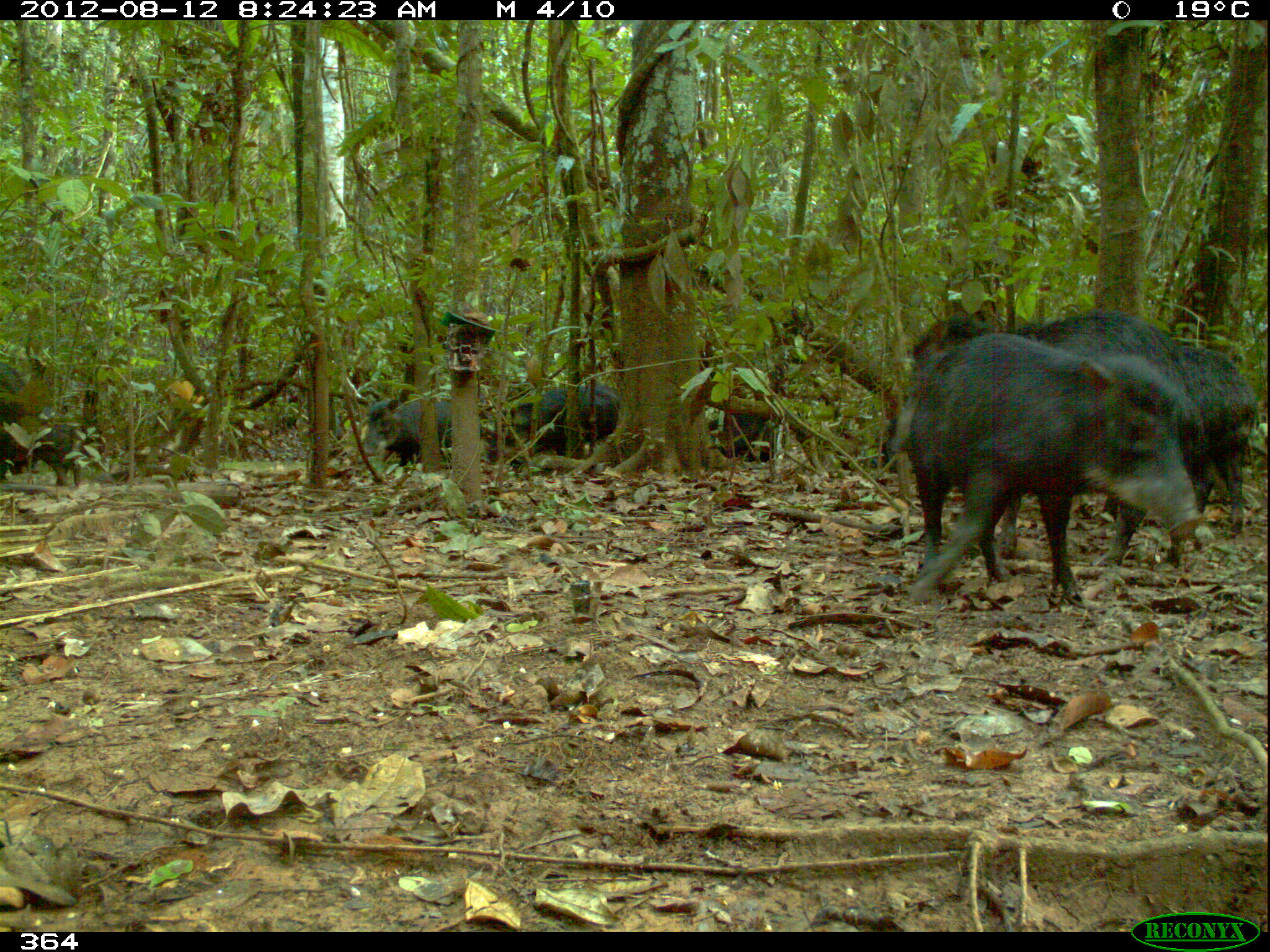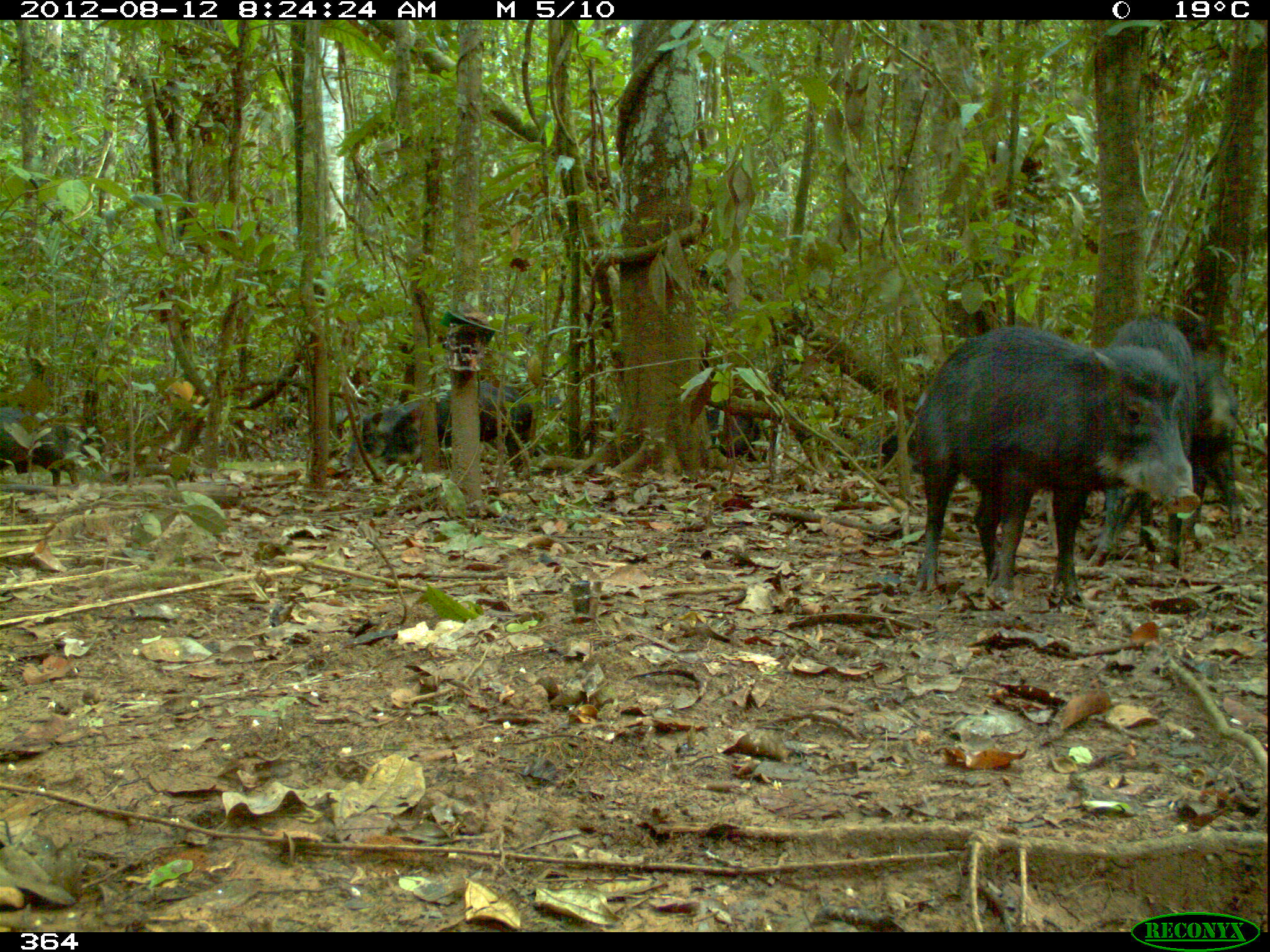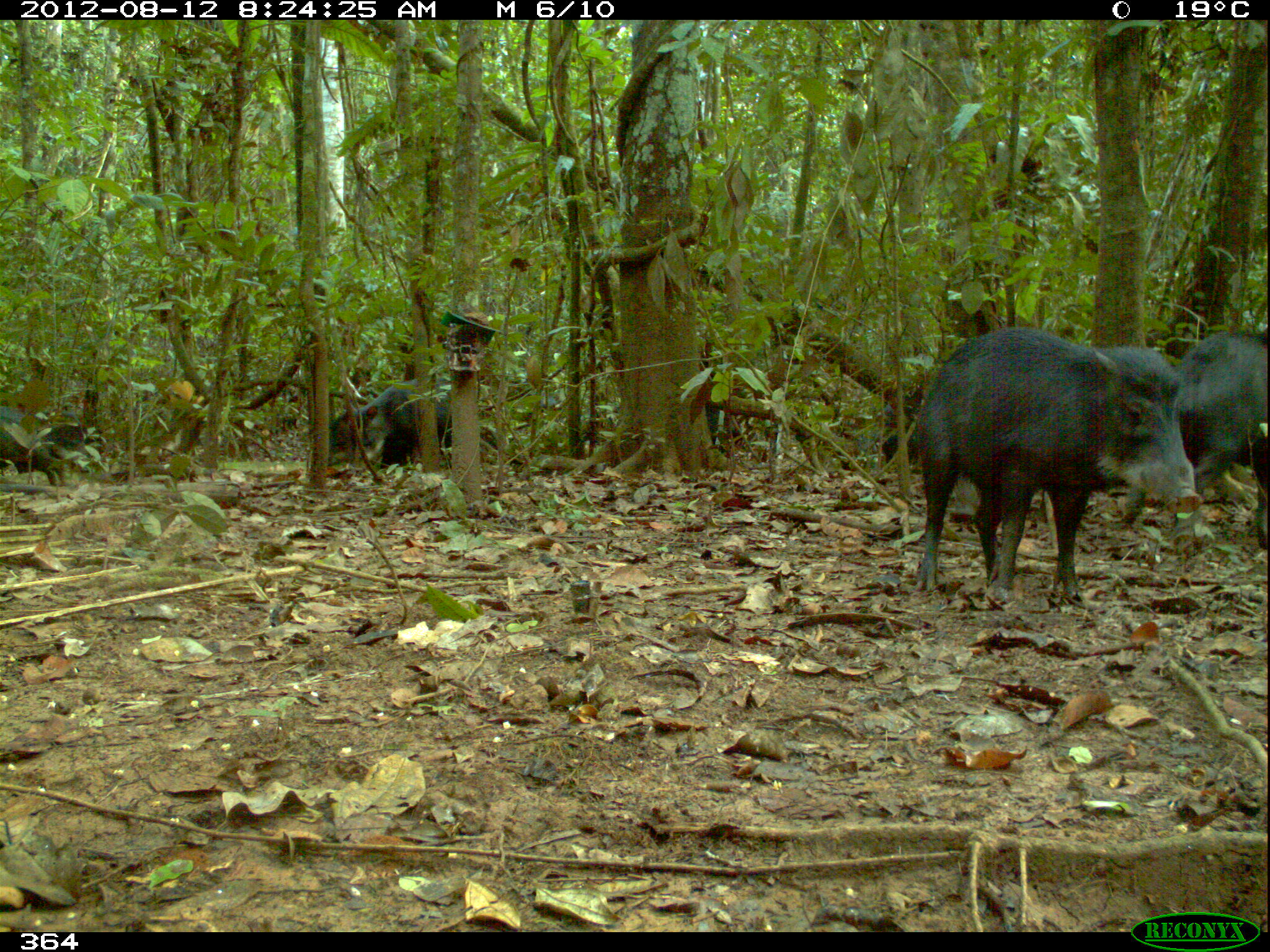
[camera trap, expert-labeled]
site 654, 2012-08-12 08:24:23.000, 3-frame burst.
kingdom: Animalia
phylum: Chordata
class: Mammalia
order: Artiodactyla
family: Tayassuidae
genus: Tayassu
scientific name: Tayassu pecari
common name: white-lipped peccary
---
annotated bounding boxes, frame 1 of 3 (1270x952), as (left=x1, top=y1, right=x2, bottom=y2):
tayassu pecari: (left=890, top=307, right=1230, bottom=568); (left=903, top=332, right=1199, bottom=602); (left=1097, top=345, right=1259, bottom=571); (left=486, top=385, right=622, bottom=470); (left=363, top=397, right=481, bottom=472); (left=0, top=356, right=36, bottom=482); (left=708, top=411, right=789, bottom=463); (left=30, top=408, right=79, bottom=481)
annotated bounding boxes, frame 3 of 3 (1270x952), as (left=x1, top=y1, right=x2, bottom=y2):
tayassu pecari: (left=915, top=326, right=1201, bottom=607); (left=1126, top=330, right=1267, bottom=552); (left=329, top=375, right=455, bottom=473); (left=0, top=410, right=92, bottom=487); (left=879, top=402, right=919, bottom=467)